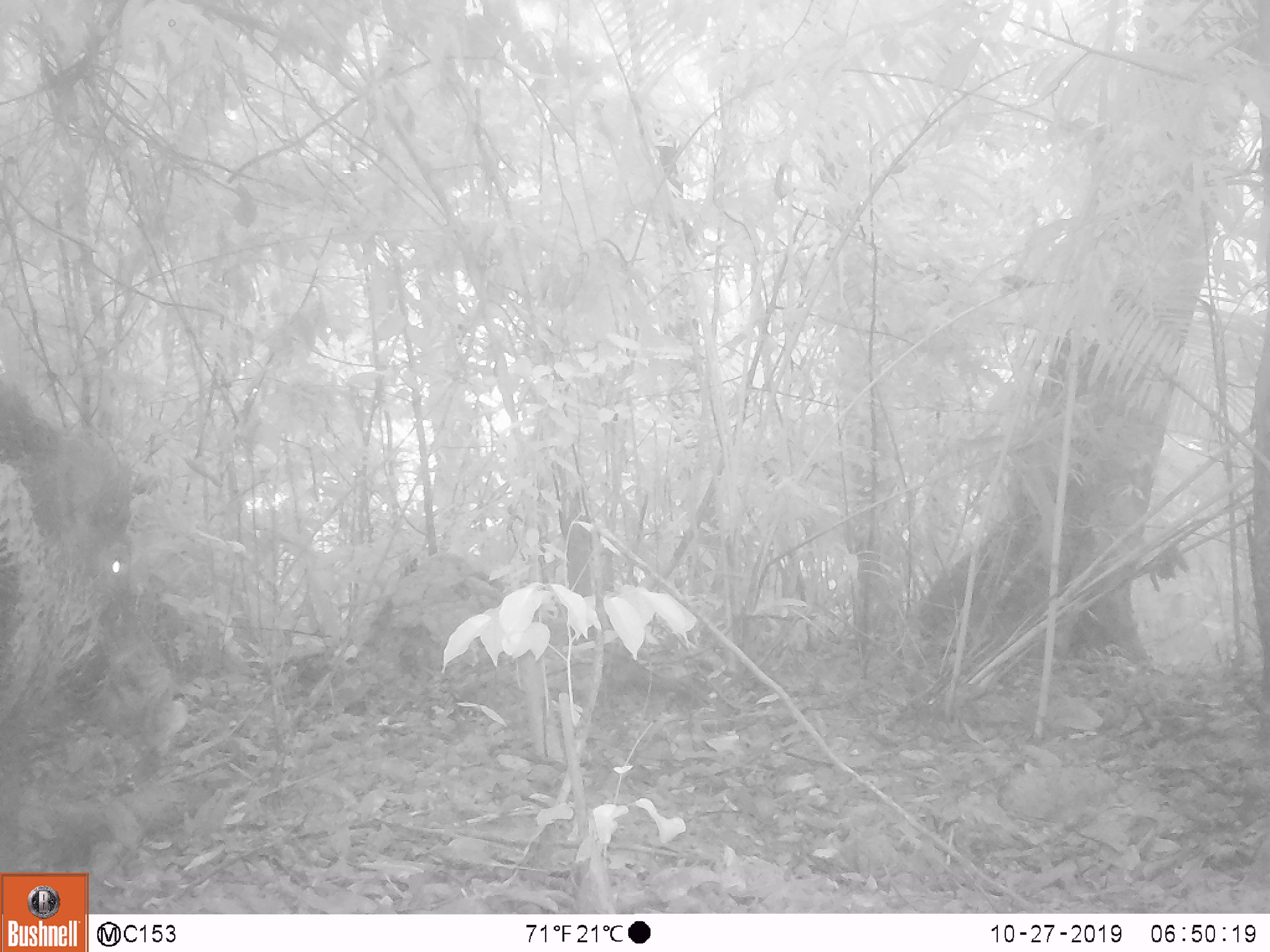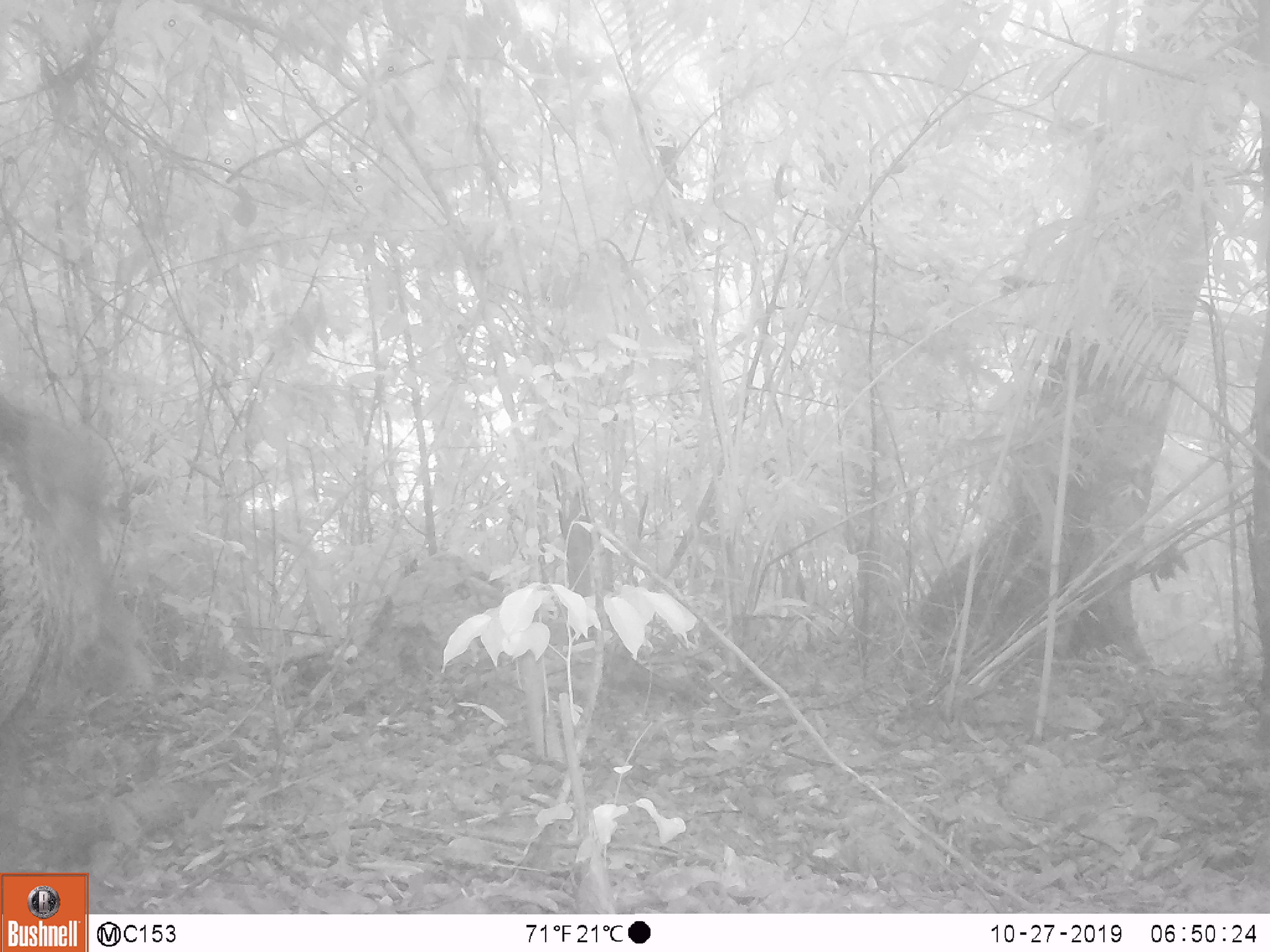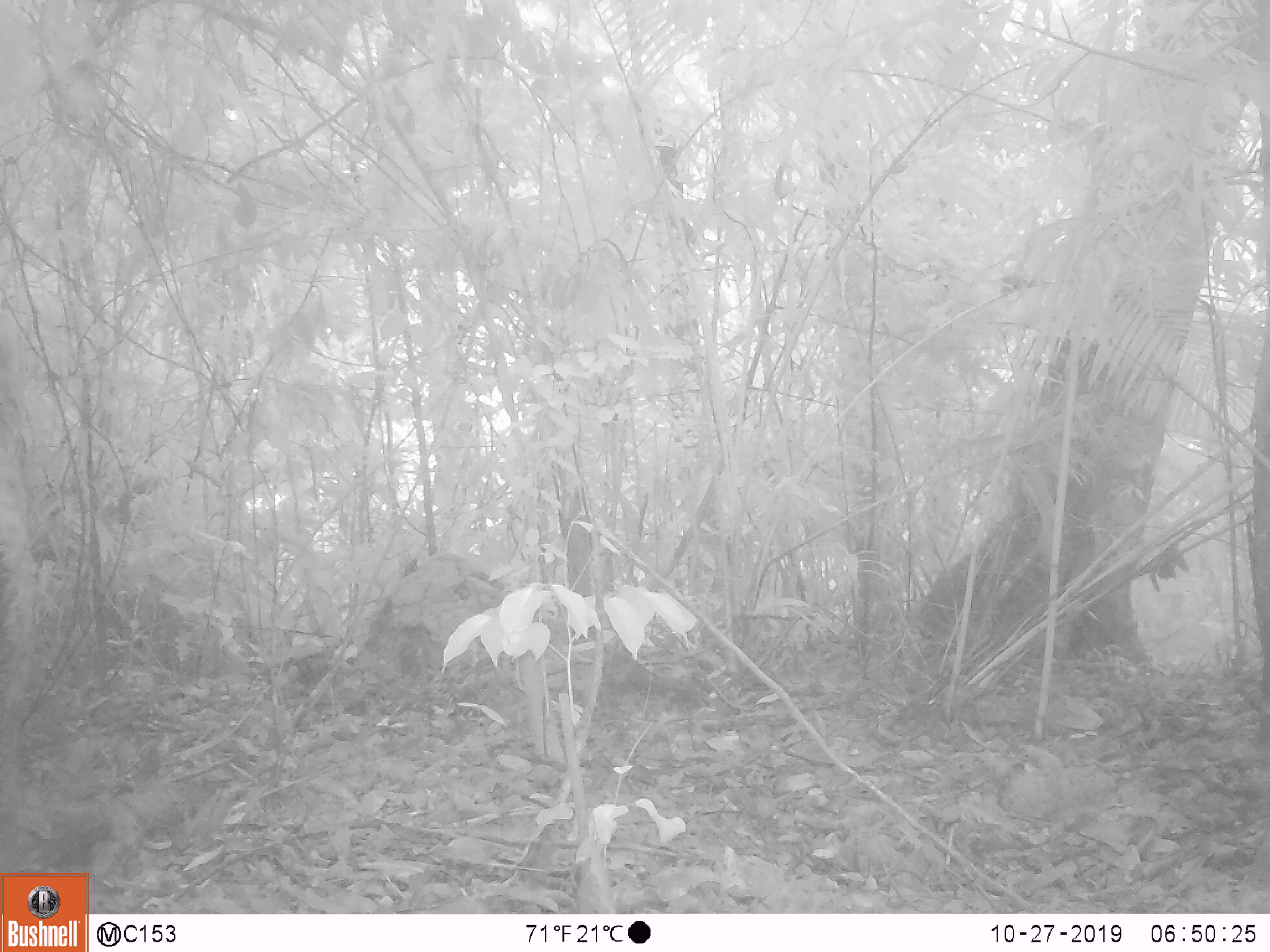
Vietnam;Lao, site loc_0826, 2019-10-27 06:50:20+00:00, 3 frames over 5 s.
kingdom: Animalia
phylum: Chordata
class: Mammalia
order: Artiodactyla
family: Suidae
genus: Sus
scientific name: Sus scrofa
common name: eurasian wild pig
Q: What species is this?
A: Eurasian wild pig (Sus scrofa).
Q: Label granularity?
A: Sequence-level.